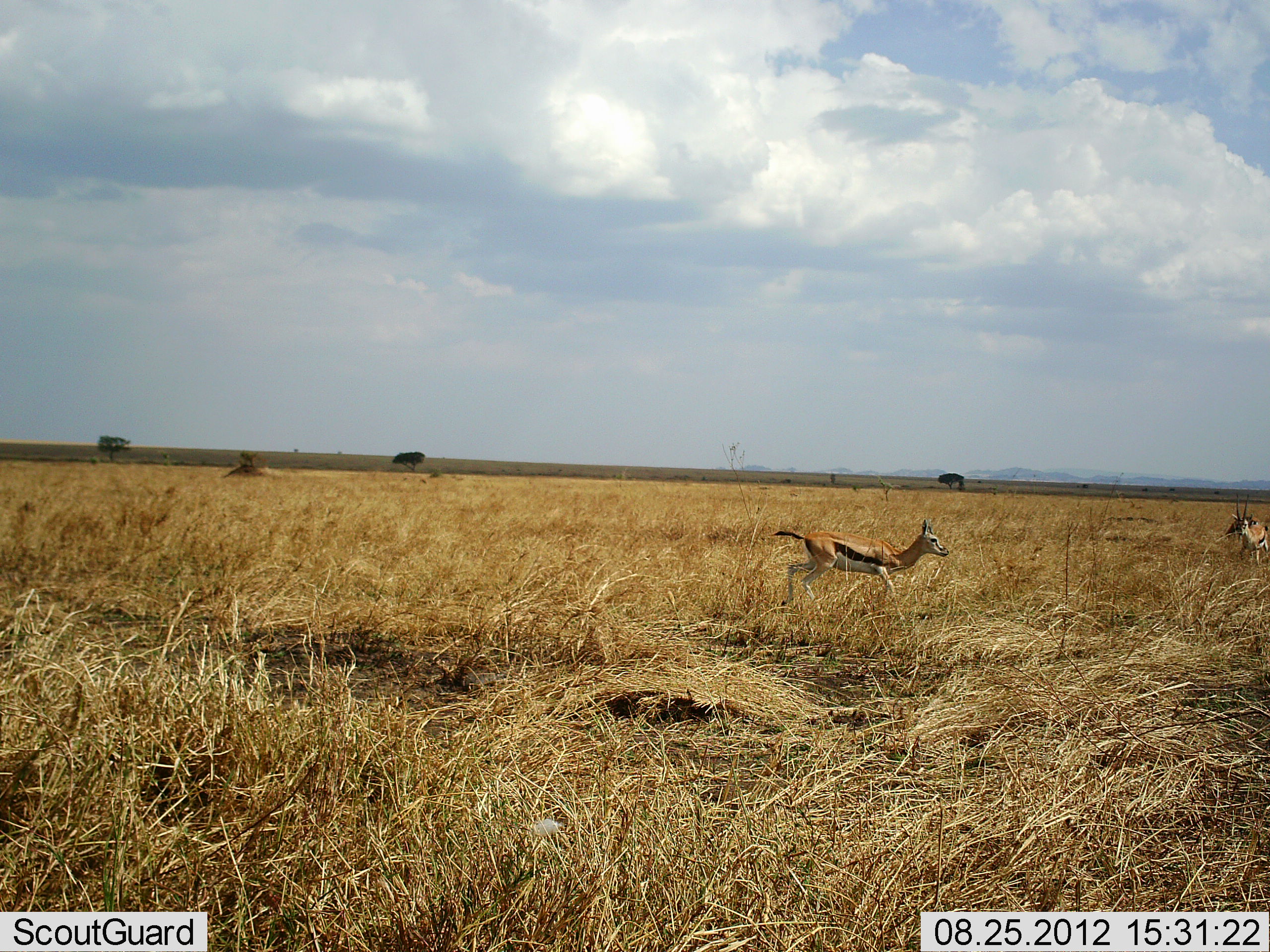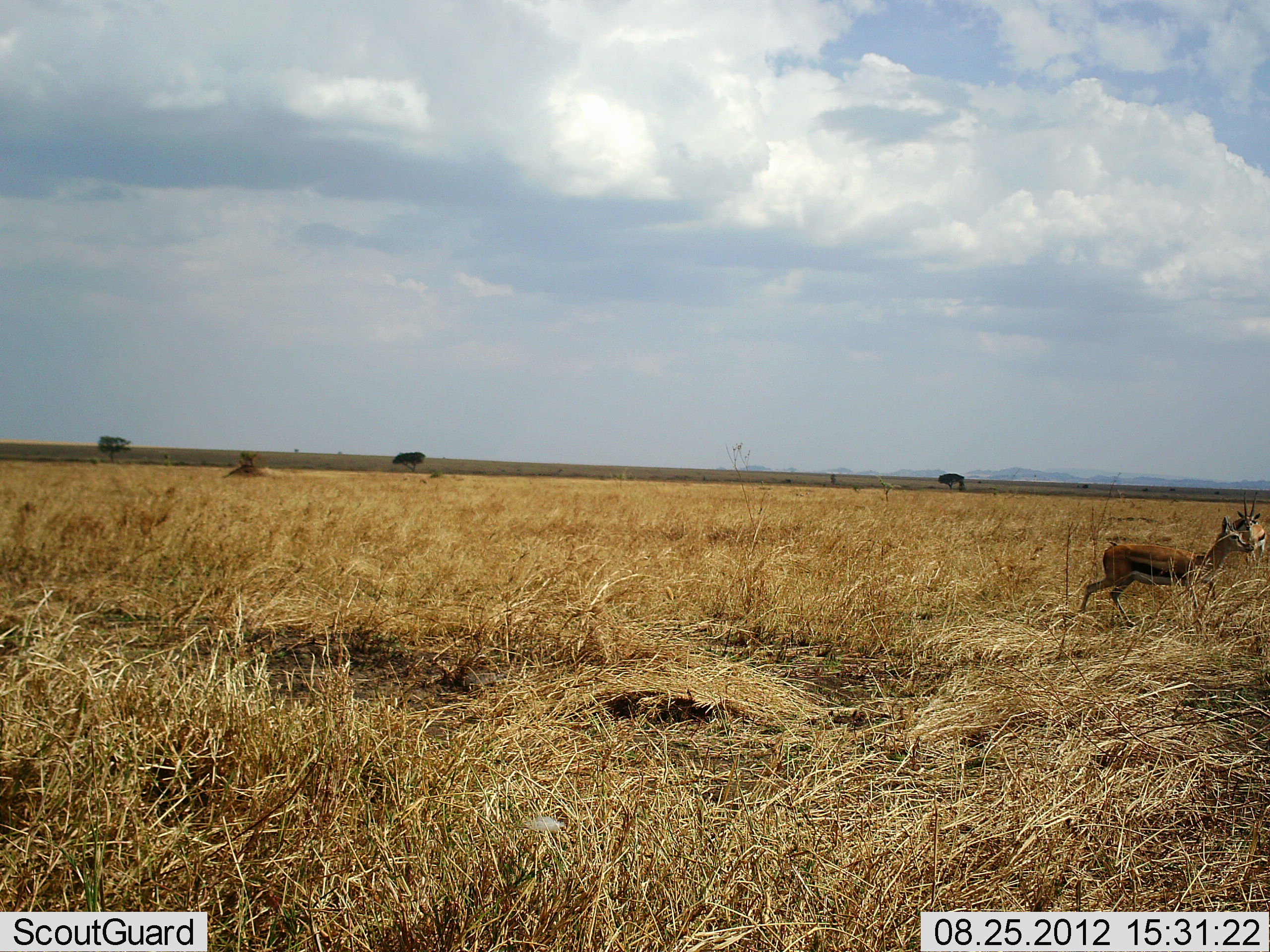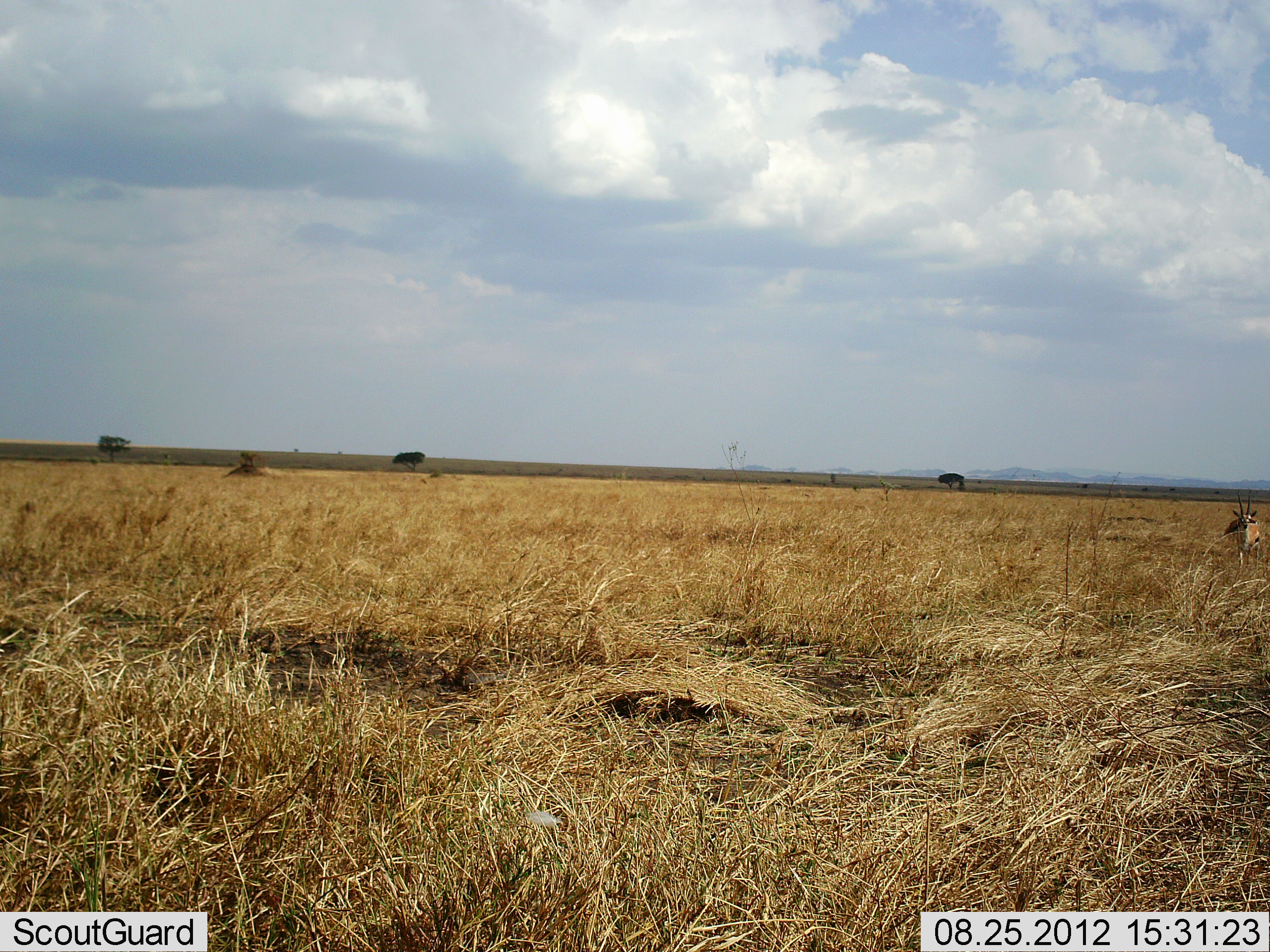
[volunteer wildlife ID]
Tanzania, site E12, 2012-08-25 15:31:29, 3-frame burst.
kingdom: Animalia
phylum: Chordata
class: Mammalia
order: Artiodactyla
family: Bovidae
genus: Eudorcas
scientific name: Eudorcas thomsonii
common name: thomson's gazelle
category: gazellethomsons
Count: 2.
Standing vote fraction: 46%.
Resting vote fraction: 0%.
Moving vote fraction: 100%.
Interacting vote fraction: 0%.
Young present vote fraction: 0%.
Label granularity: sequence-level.